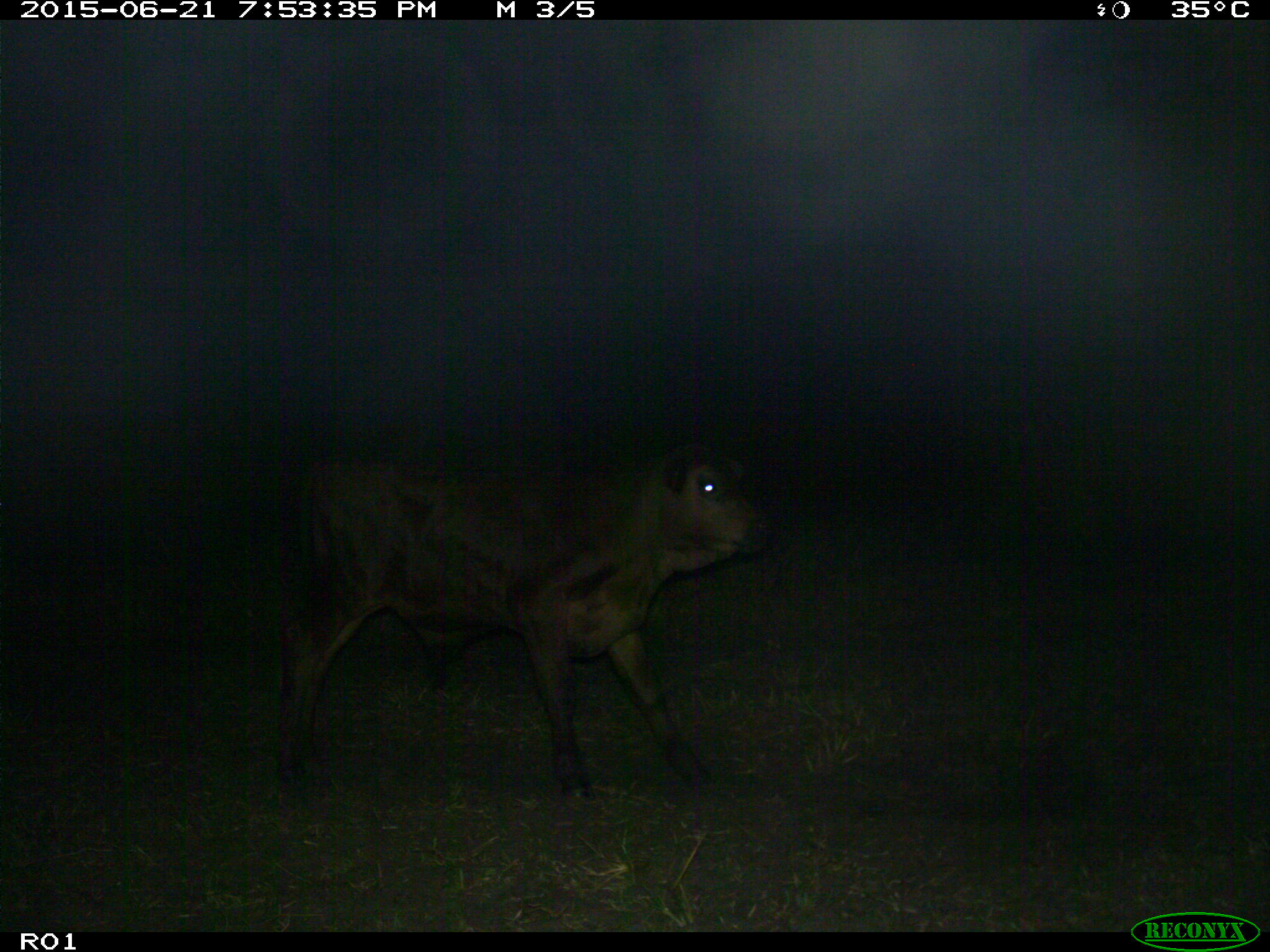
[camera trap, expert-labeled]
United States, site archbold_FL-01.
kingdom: Animalia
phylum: Chordata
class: Mammalia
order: Artiodactyla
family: Bovidae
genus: Bos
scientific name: Bos taurus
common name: domestic cow